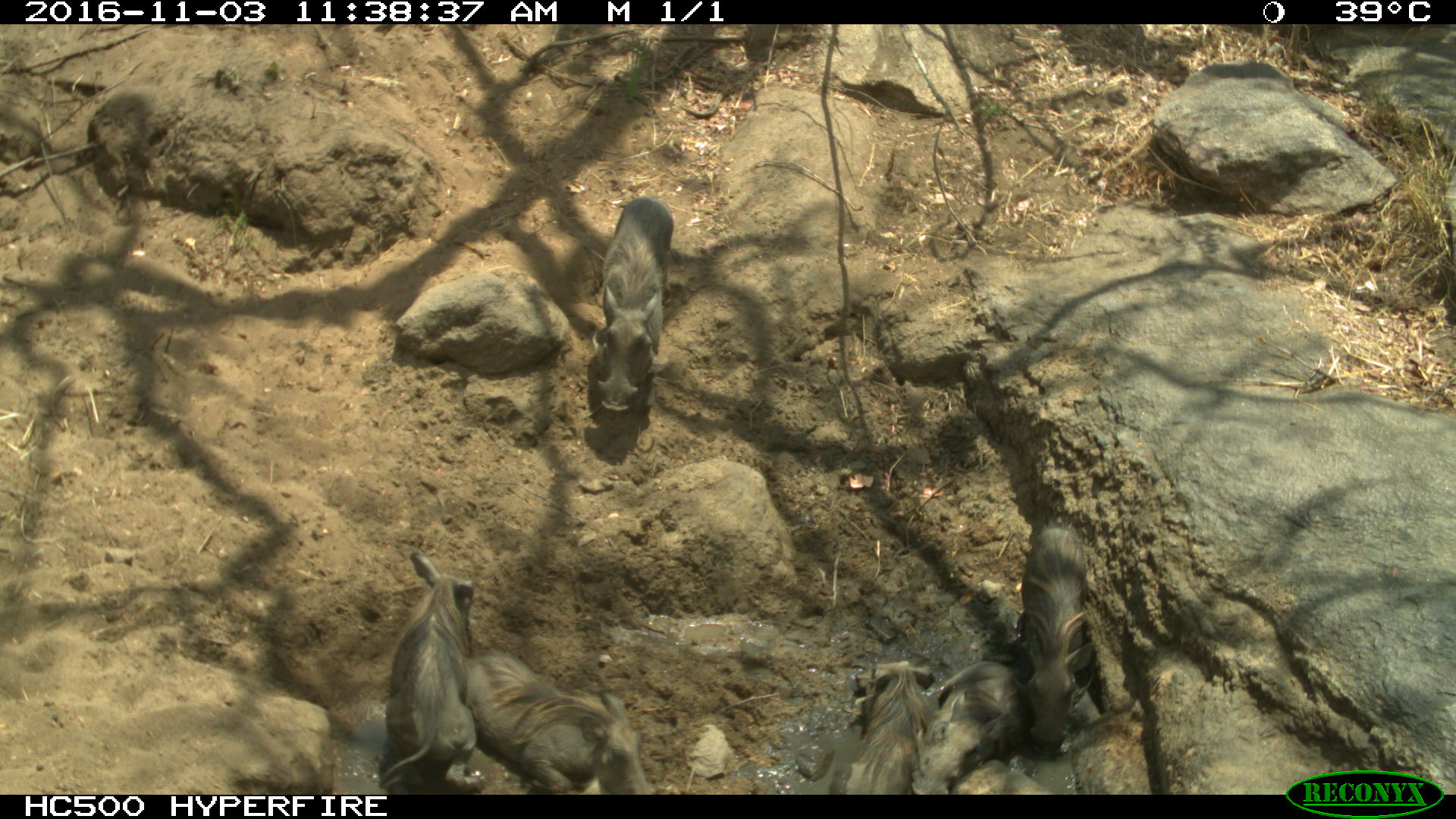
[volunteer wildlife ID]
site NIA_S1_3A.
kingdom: Animalia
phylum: Chordata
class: Mammalia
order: Artiodactyla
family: Suidae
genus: Phacochoerus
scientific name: Phacochoerus africanus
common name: warthog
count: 6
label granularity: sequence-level